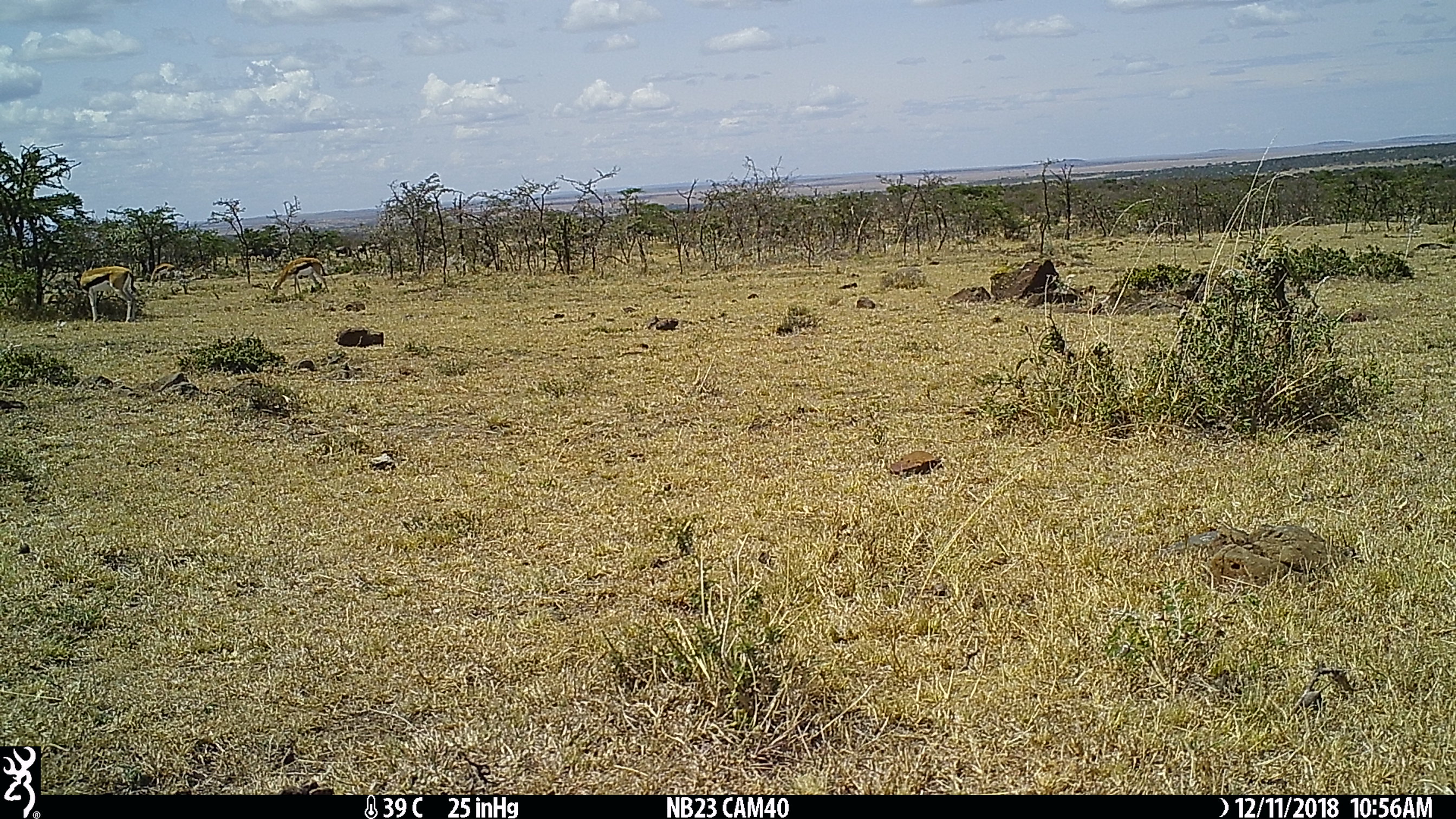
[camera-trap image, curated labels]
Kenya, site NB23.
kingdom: Animalia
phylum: Chordata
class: Mammalia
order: Artiodactyla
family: Bovidae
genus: Eudorcas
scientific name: Eudorcas thomsonii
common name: thomon's gazelle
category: gazelle thomsons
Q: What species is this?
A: Gazelle thomsons (thomon's gazelle) (Eudorcas thomsonii).